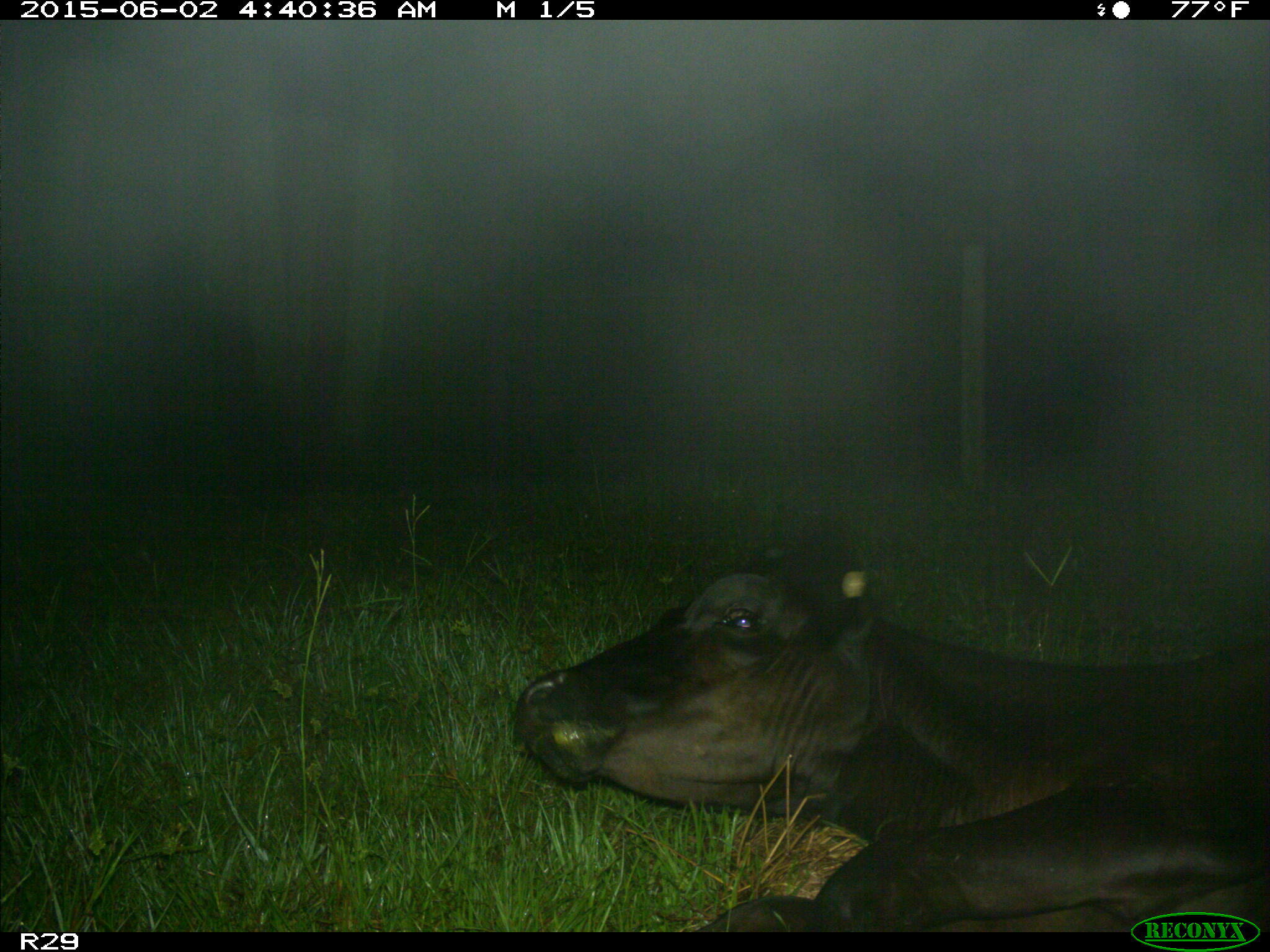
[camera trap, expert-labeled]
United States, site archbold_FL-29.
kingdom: Animalia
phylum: Chordata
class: Mammalia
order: Artiodactyla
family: Bovidae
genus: Bos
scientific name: Bos taurus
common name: domestic cow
Bos taurus (domestic cow).